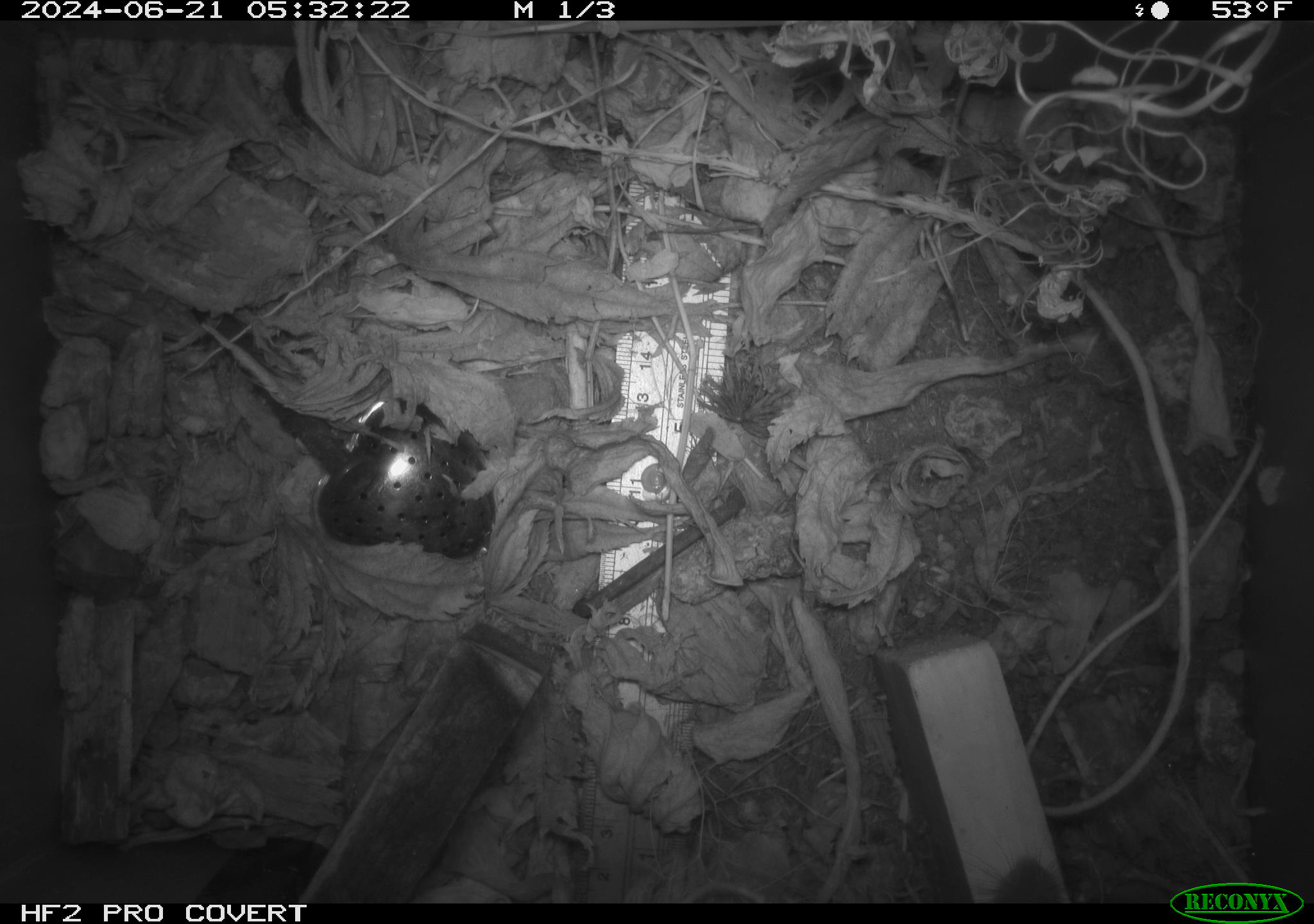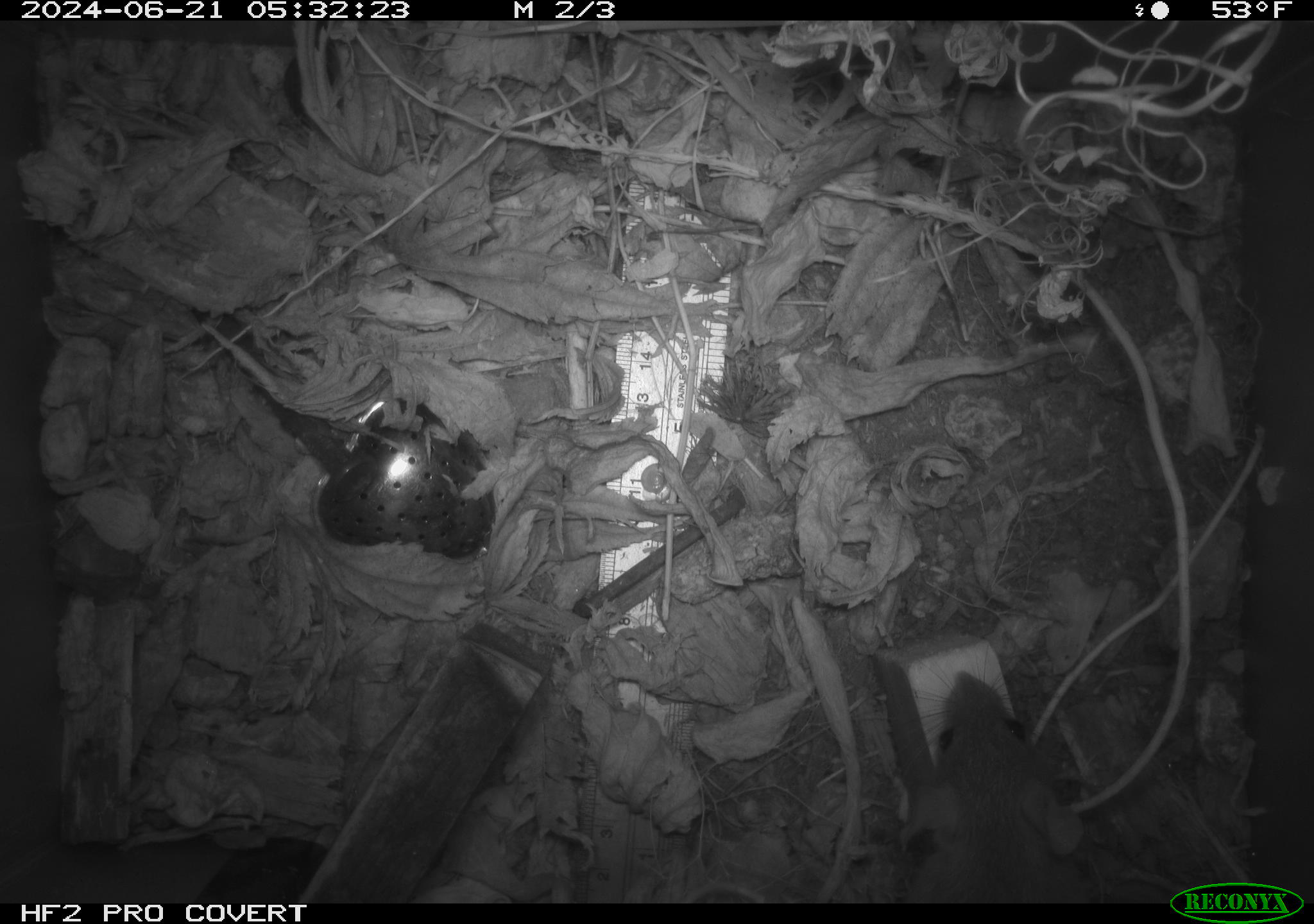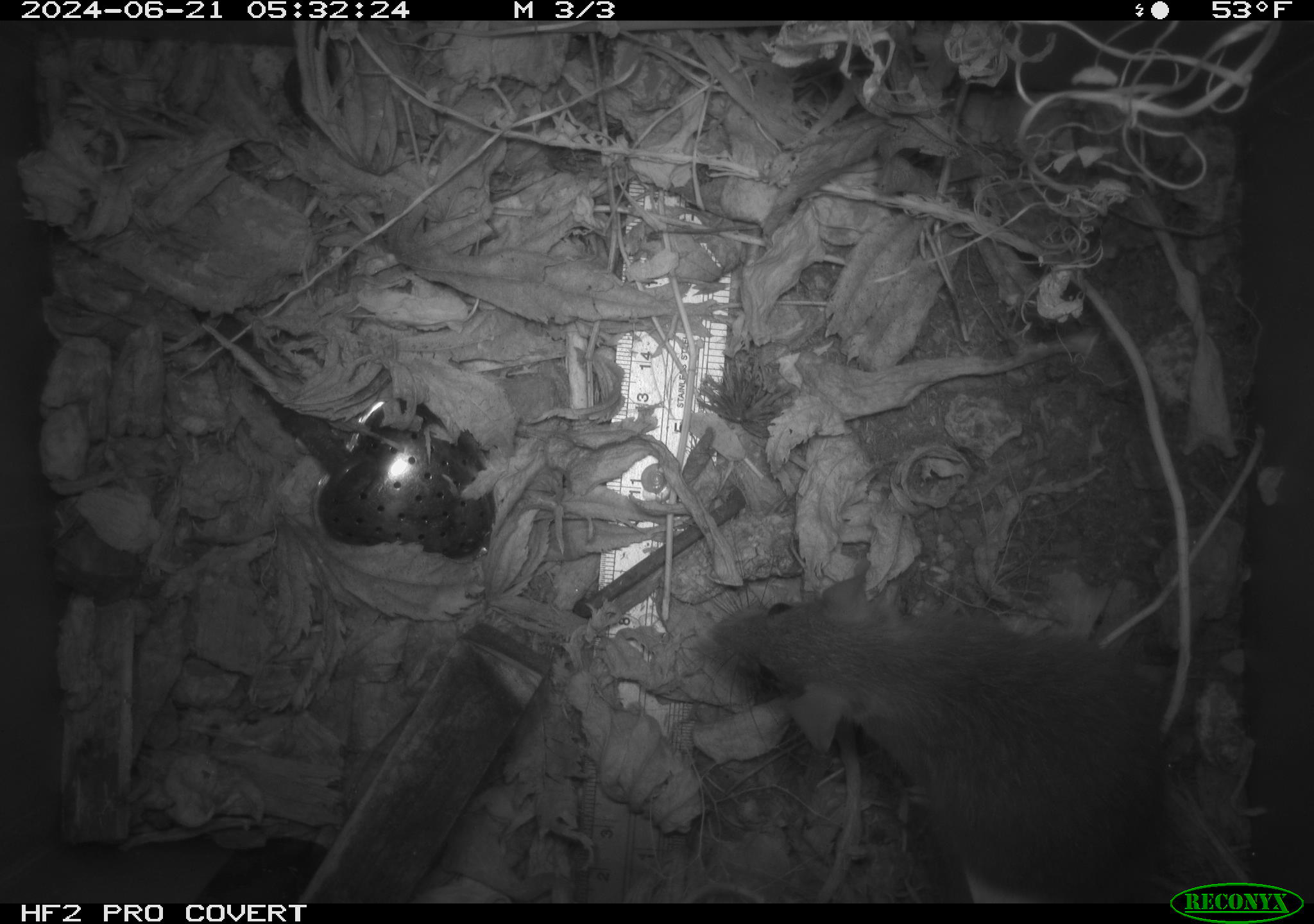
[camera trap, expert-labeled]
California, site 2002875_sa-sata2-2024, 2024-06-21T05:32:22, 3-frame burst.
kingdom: Animalia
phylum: Chordata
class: Mammalia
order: Rodentia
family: Muridae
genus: Rattus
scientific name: Rattus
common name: rat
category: rattus species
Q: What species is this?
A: Rattus species (rat) (Rattus).